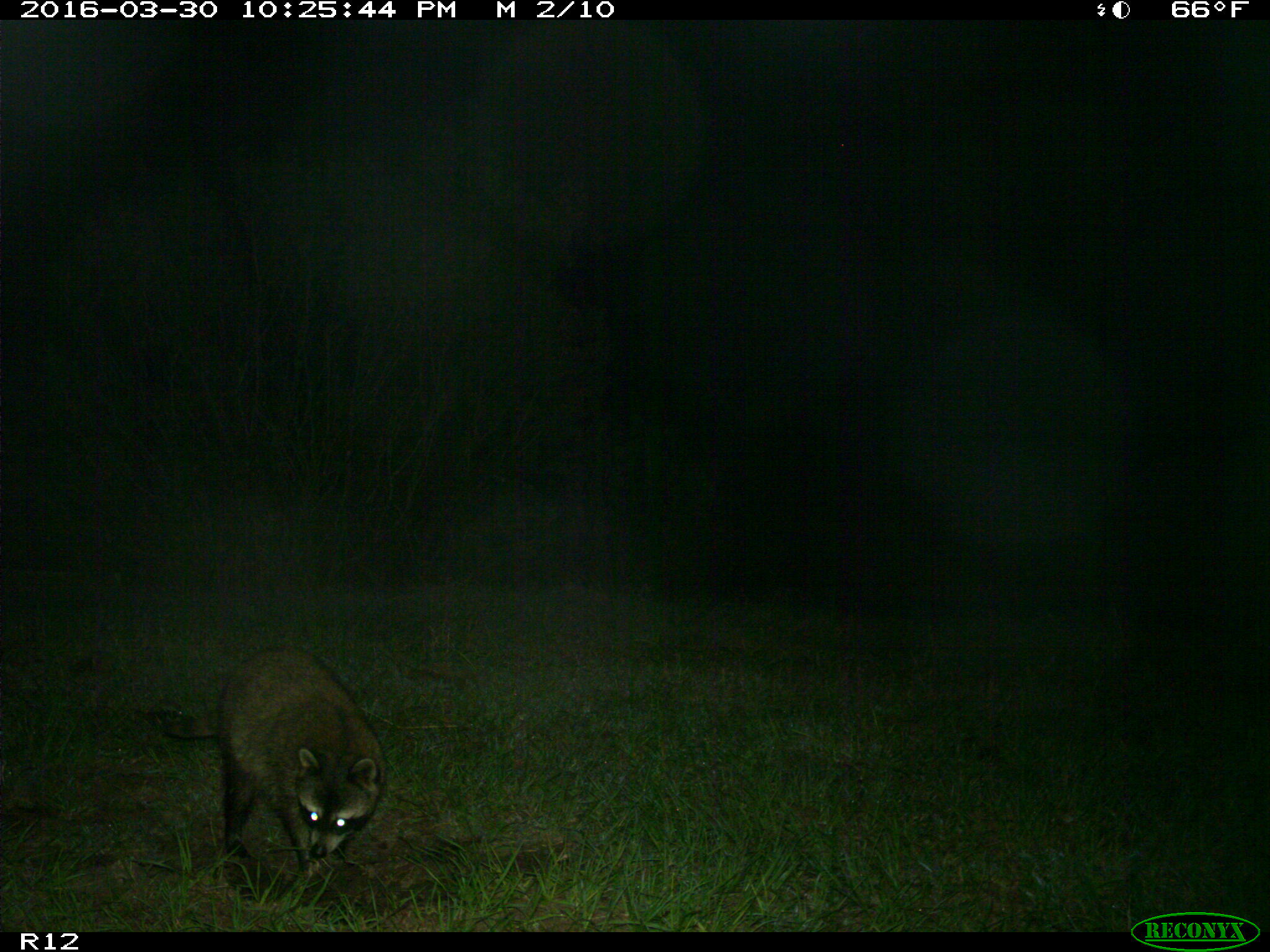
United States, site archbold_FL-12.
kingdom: Animalia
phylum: Chordata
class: Mammalia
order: Carnivora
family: Procyonidae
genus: Procyon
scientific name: Procyon lotor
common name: common raccoon